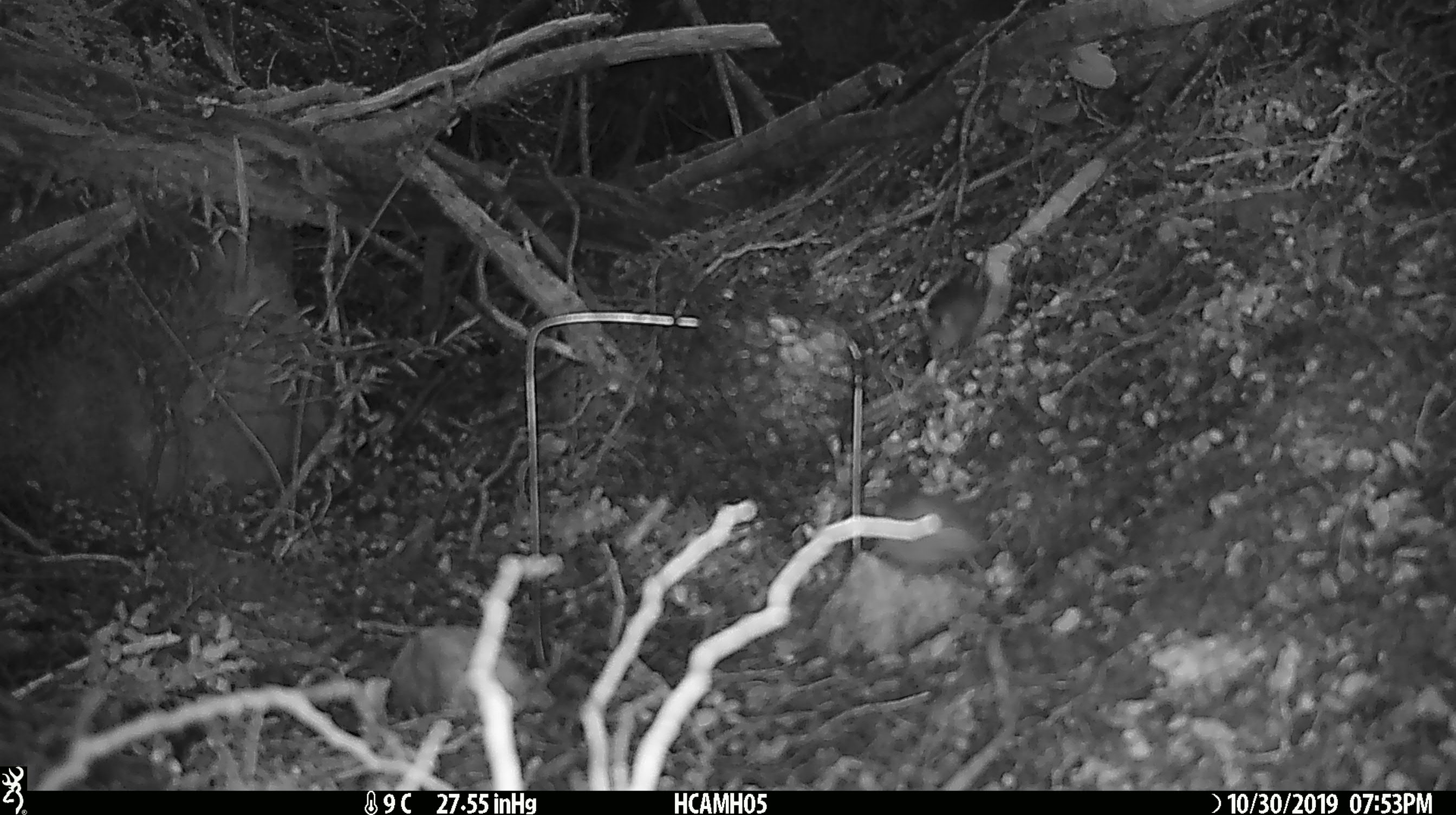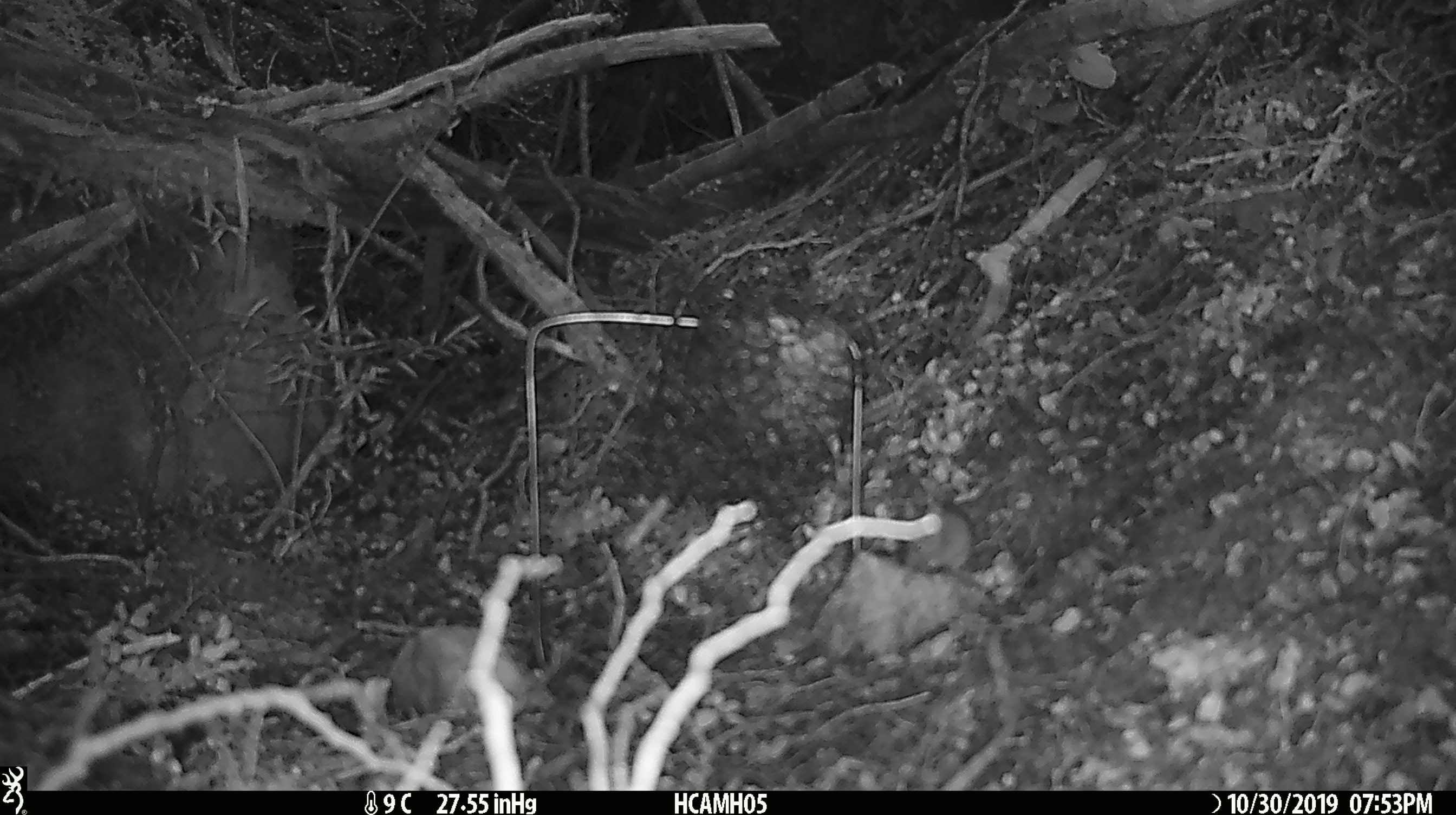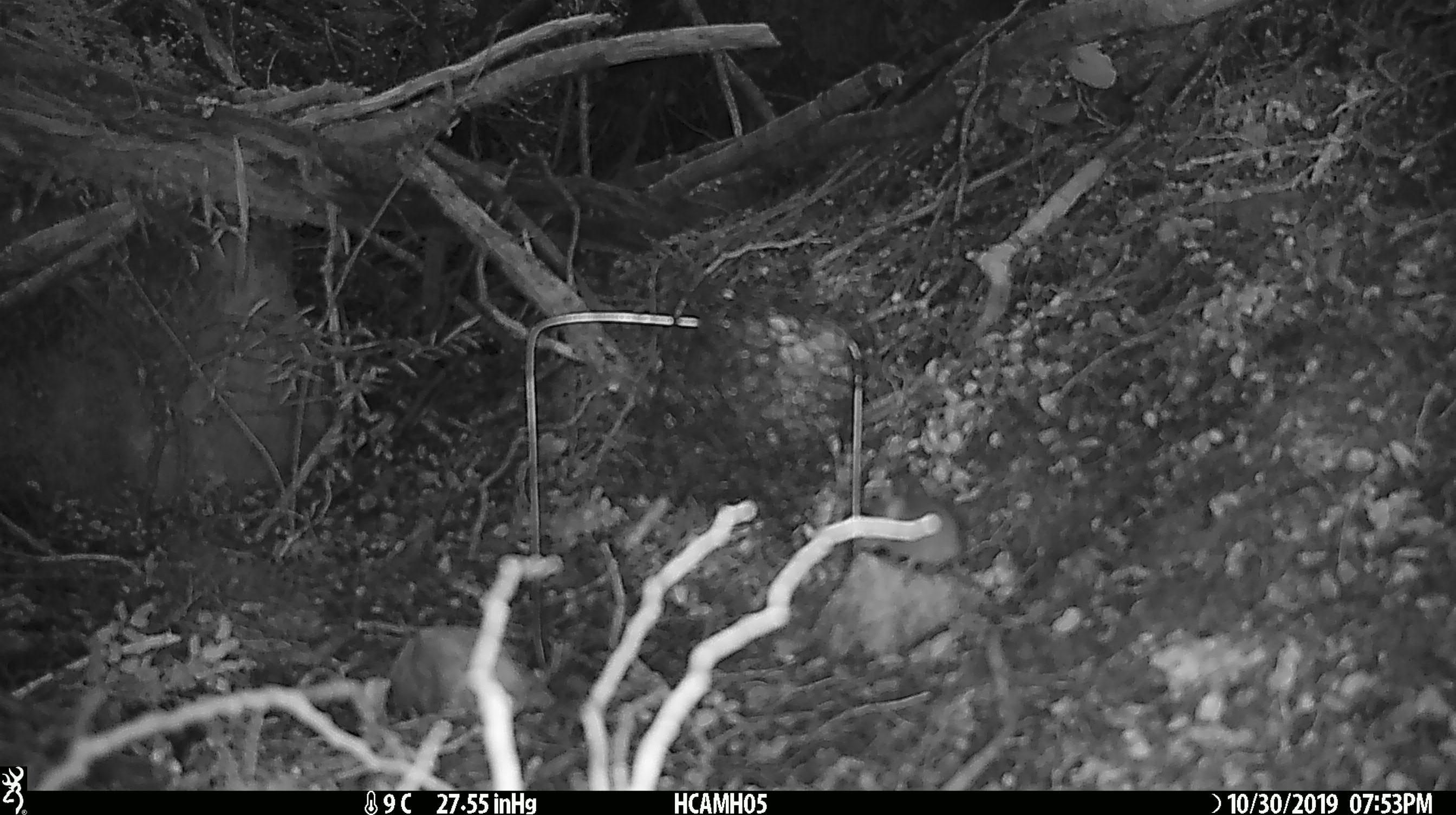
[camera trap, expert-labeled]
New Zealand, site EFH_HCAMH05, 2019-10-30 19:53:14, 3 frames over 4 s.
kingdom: Animalia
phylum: Chordata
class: Mammalia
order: Rodentia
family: Muridae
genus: Mus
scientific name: Mus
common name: mouse